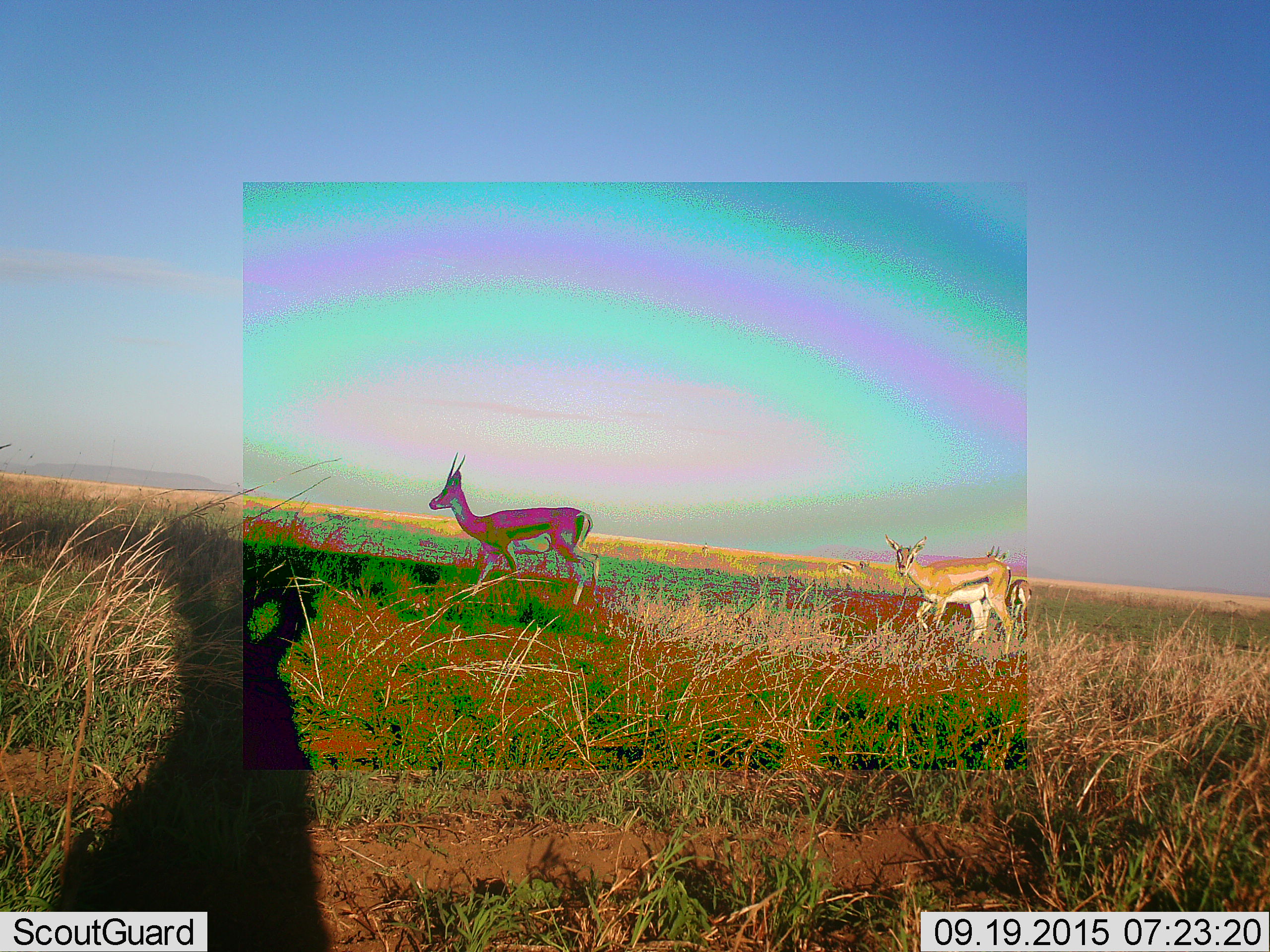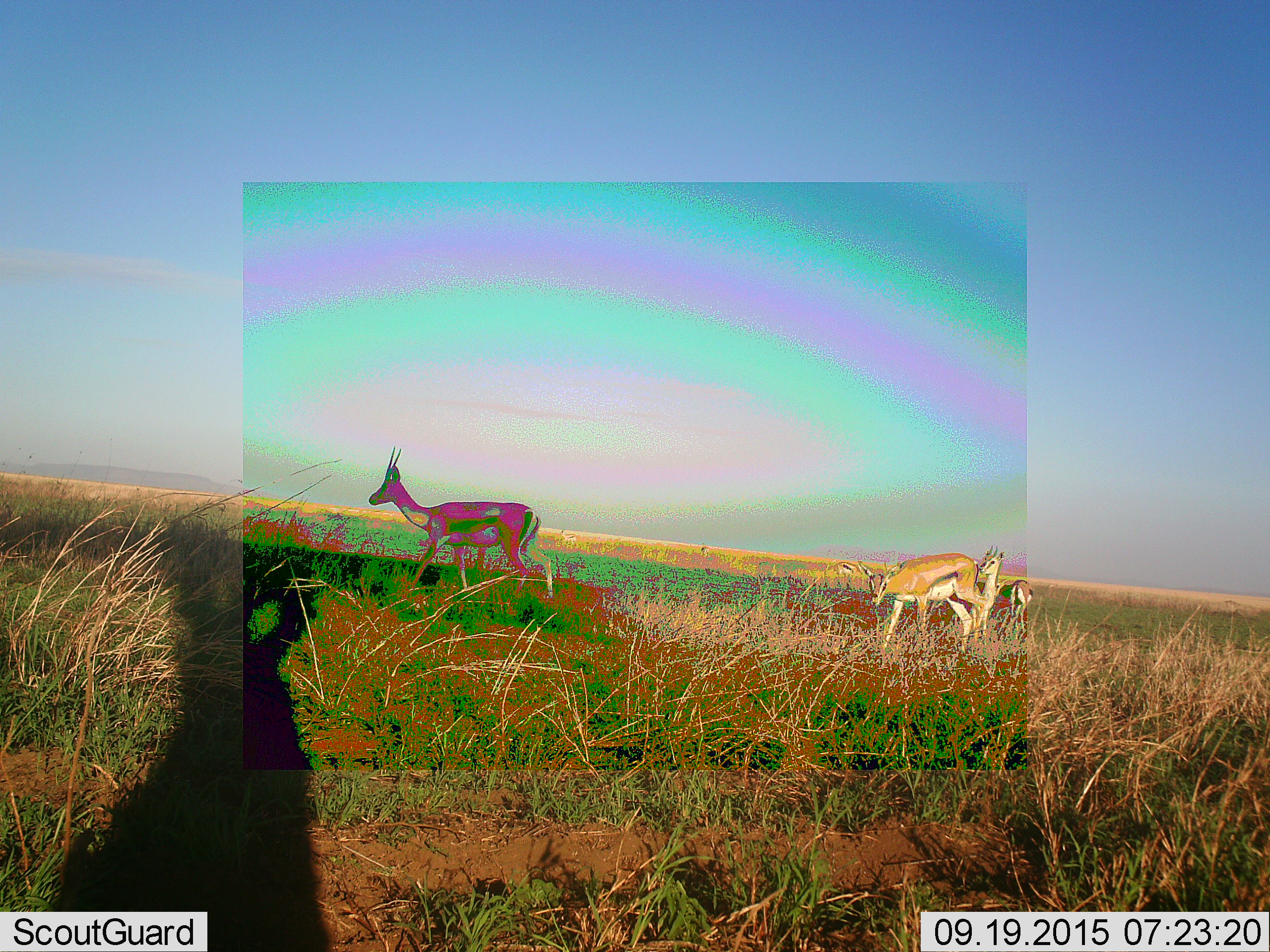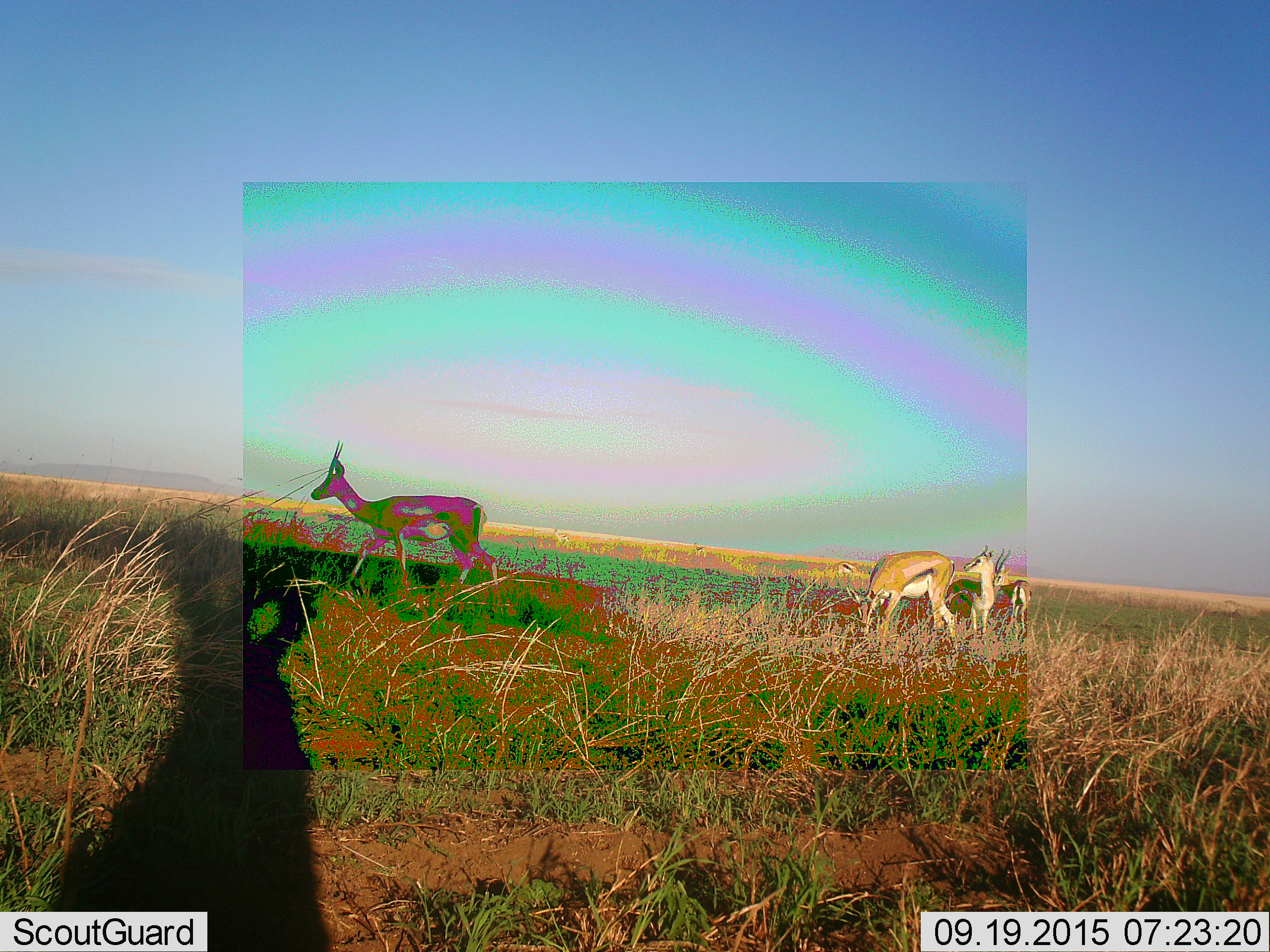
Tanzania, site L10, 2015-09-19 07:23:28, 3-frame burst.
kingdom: Animalia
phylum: Chordata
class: Mammalia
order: Artiodactyla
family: Bovidae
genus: Eudorcas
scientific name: Eudorcas thomsonii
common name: thomson's gazelle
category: gazellethomsons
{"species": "gazellethomsons (thomson's gazelle) (Eudorcas thomsonii)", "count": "5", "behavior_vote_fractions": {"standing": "88%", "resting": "0%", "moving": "75%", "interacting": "0%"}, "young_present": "0%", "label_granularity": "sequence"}